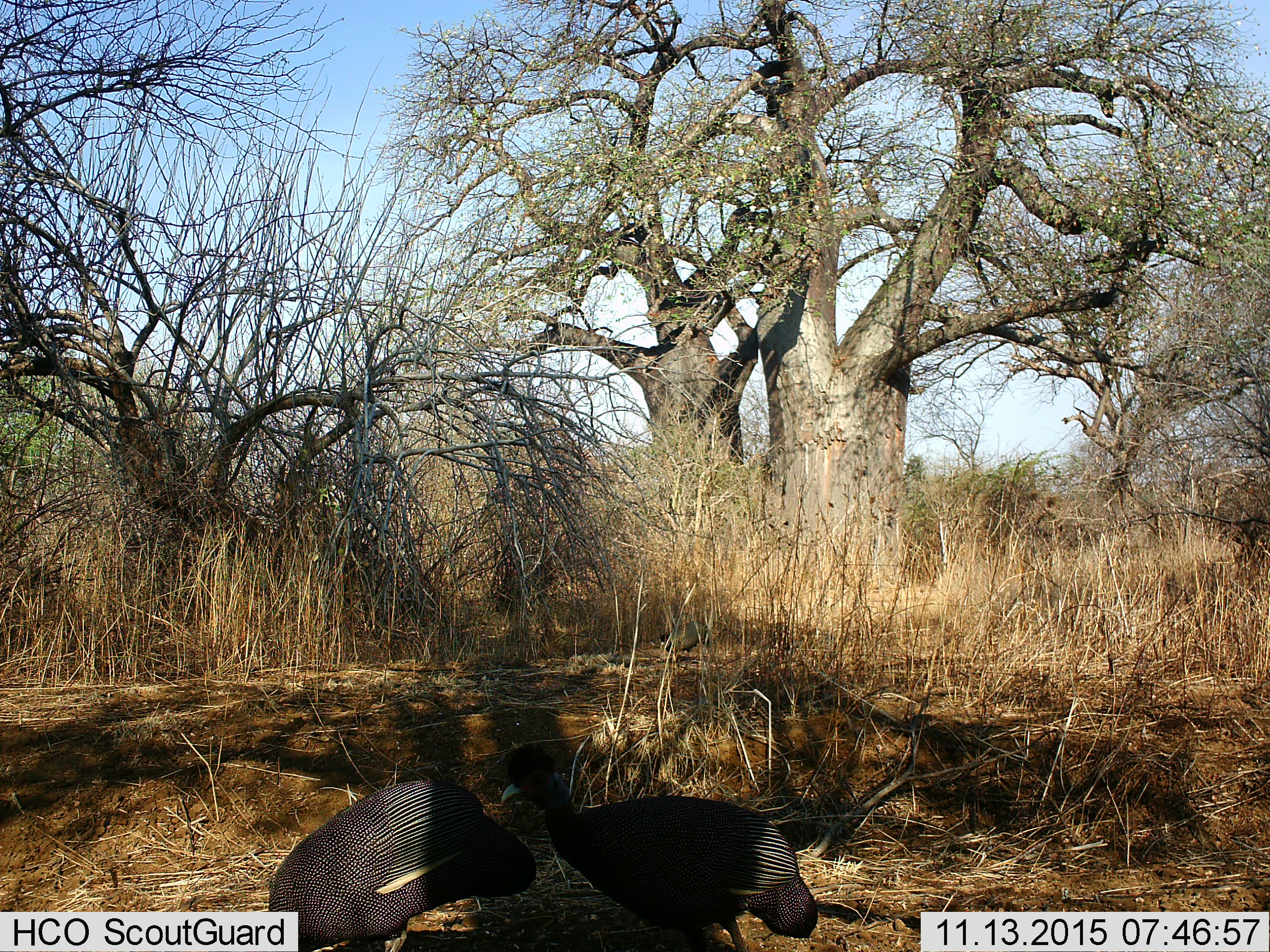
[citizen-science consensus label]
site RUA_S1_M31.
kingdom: Animalia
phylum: Chordata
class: Aves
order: Galliformes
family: Numididae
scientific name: Numididae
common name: guineafowl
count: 2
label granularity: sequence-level